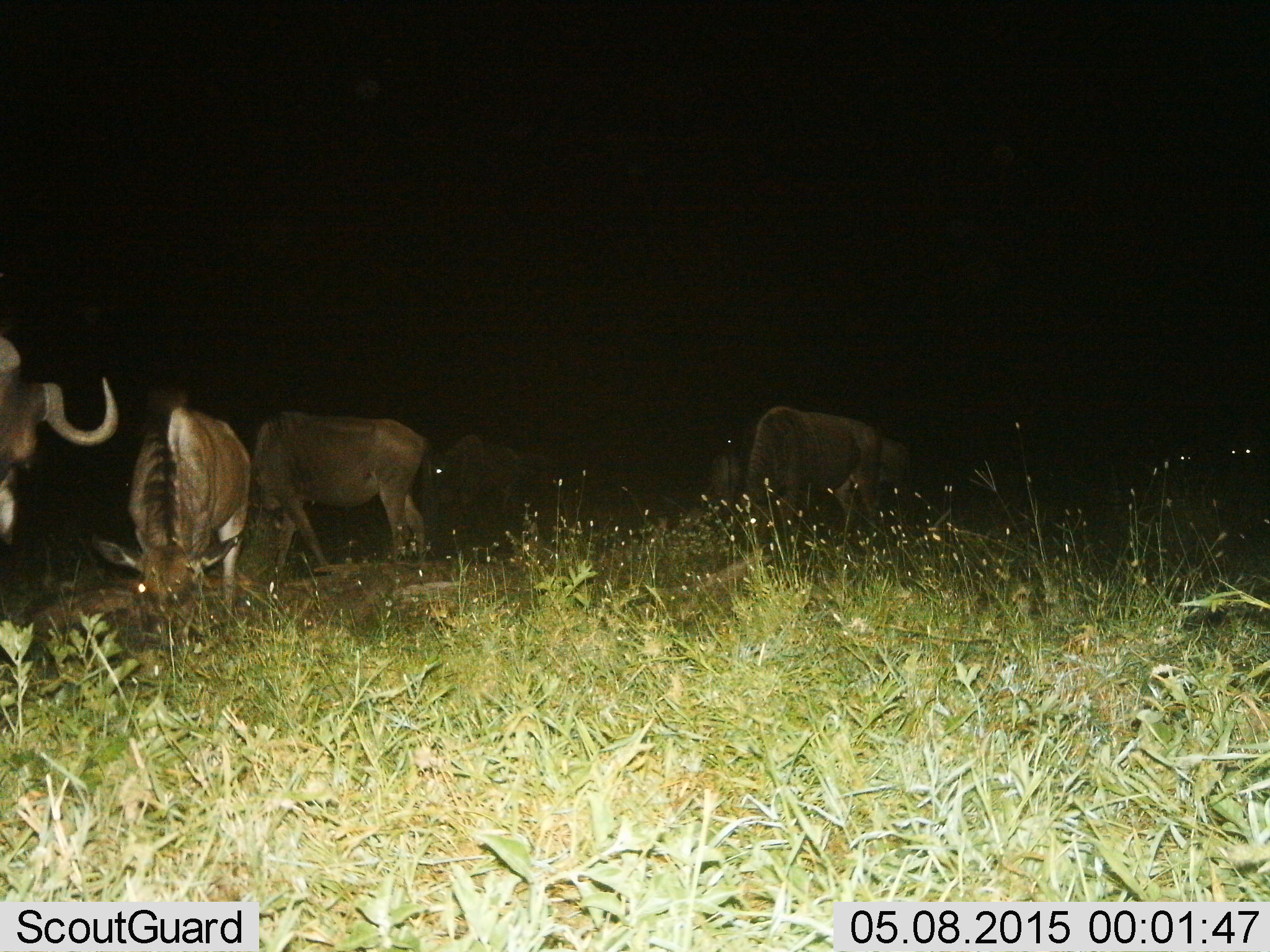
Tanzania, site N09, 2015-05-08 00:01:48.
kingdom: Animalia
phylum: Chordata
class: Mammalia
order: Artiodactyla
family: Bovidae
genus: Connochaetes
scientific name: Connochaetes taurinus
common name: blue wildebeest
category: wildebeest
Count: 5.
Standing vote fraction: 40%.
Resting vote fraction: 0%.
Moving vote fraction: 0%.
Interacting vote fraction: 0%.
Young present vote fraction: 10%.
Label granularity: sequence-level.